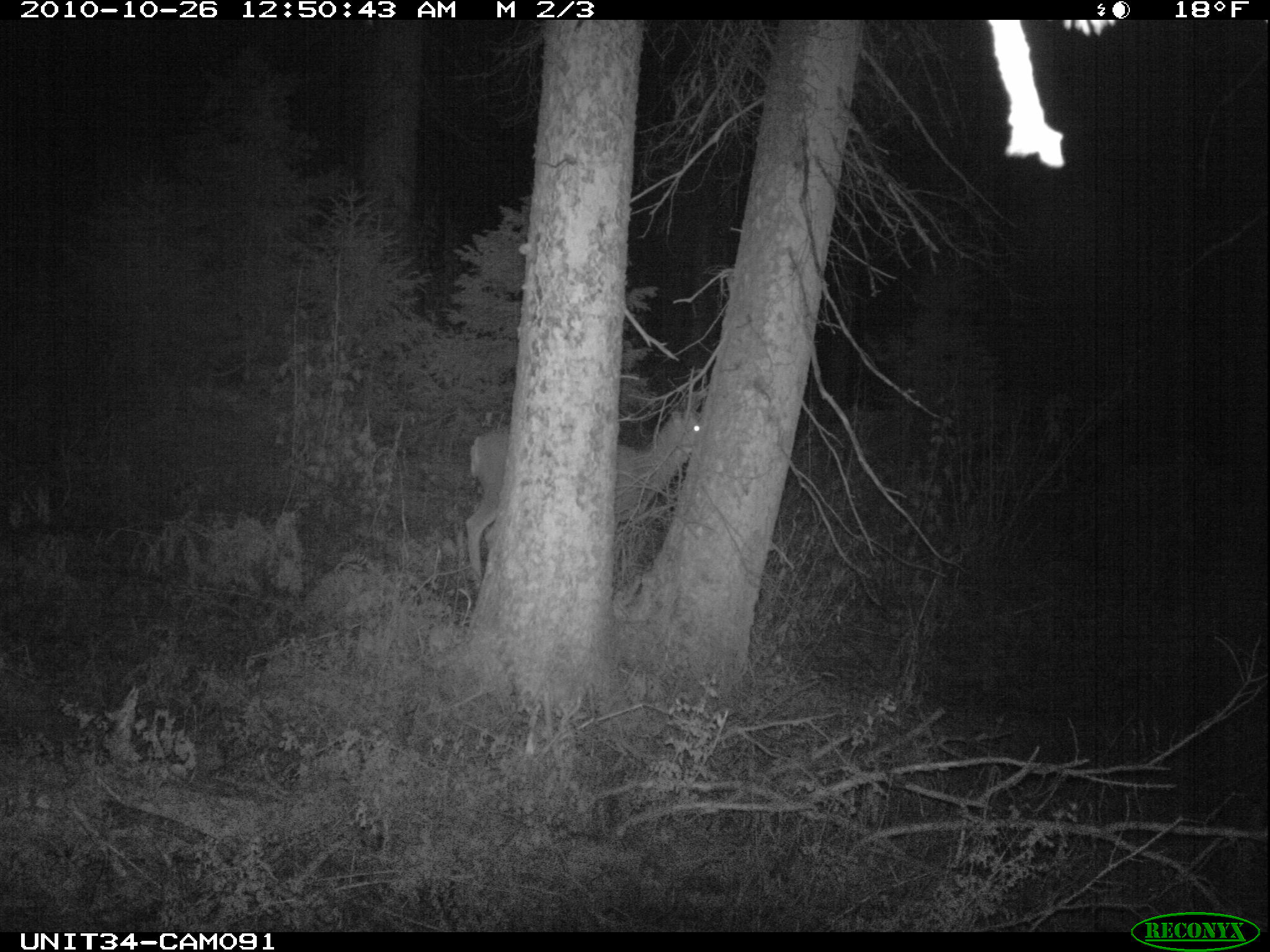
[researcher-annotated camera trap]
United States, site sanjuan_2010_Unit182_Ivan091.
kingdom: Animalia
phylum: Chordata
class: Mammalia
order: Artiodactyla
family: Cervidae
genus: Odocoileus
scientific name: Odocoileus hemionus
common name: mule deer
Odocoileus hemionus (mule deer).